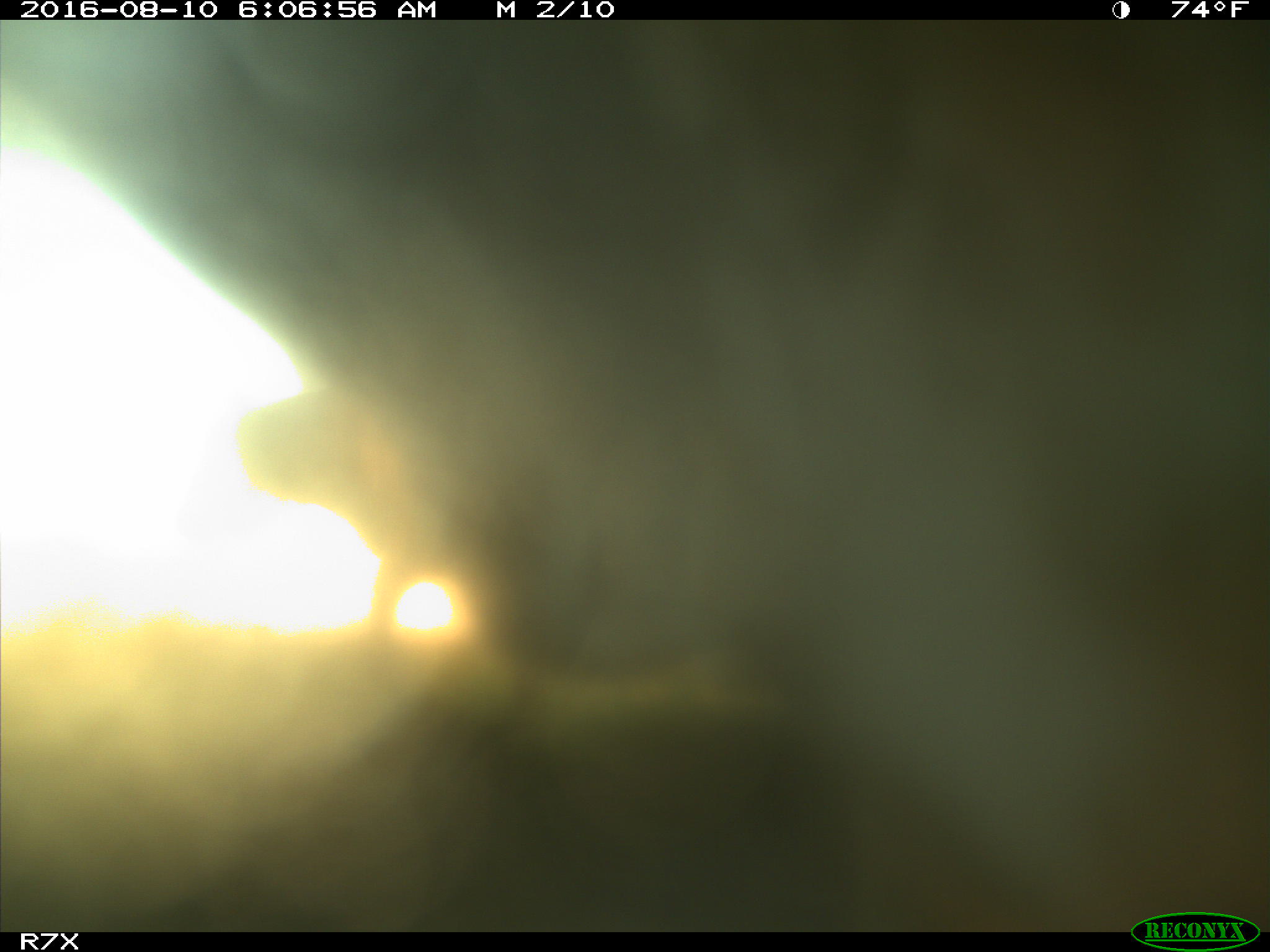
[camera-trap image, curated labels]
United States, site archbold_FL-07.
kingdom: Animalia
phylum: Chordata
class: Mammalia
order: Artiodactyla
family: Bovidae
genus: Bos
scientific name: Bos taurus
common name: domestic cow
Bos taurus (domestic cow).